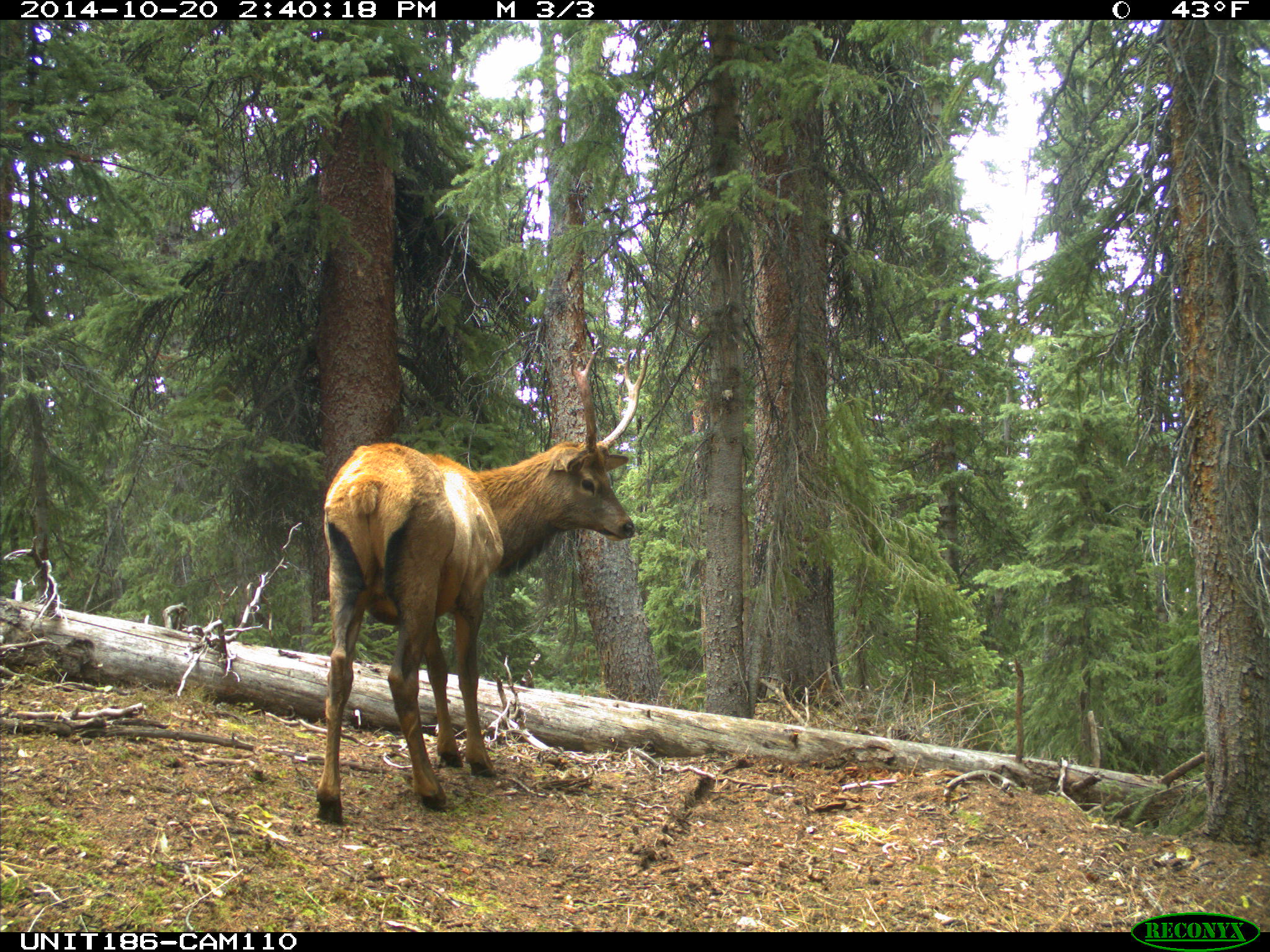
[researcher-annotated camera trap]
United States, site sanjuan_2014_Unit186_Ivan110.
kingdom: Animalia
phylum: Chordata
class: Mammalia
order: Artiodactyla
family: Cervidae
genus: Cervus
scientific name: Cervus elaphus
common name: red deer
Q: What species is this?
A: Cervus elaphus (red deer).